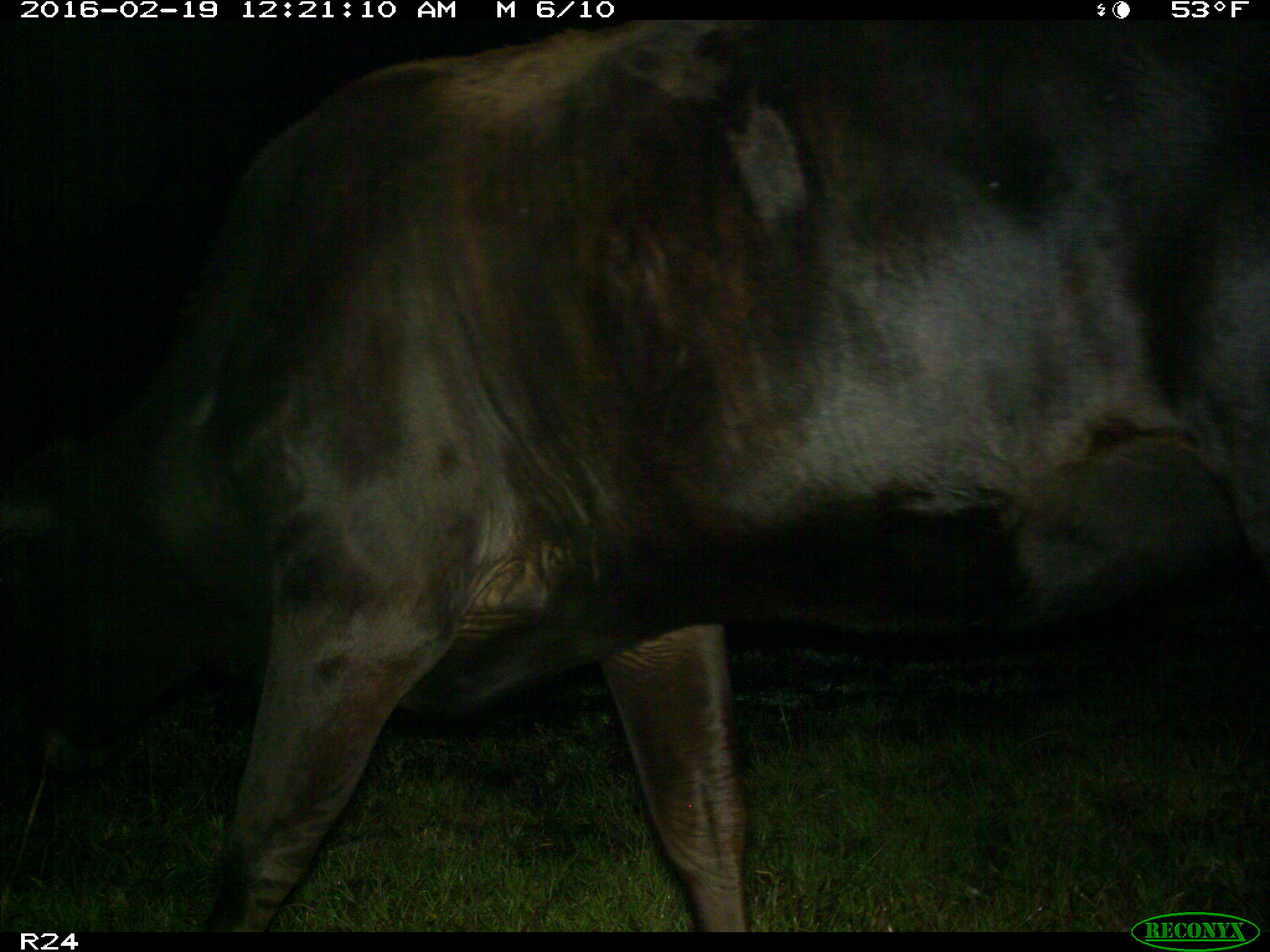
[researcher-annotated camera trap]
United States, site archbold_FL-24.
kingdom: Animalia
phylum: Chordata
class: Mammalia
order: Artiodactyla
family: Bovidae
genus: Bos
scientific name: Bos taurus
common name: domestic cow